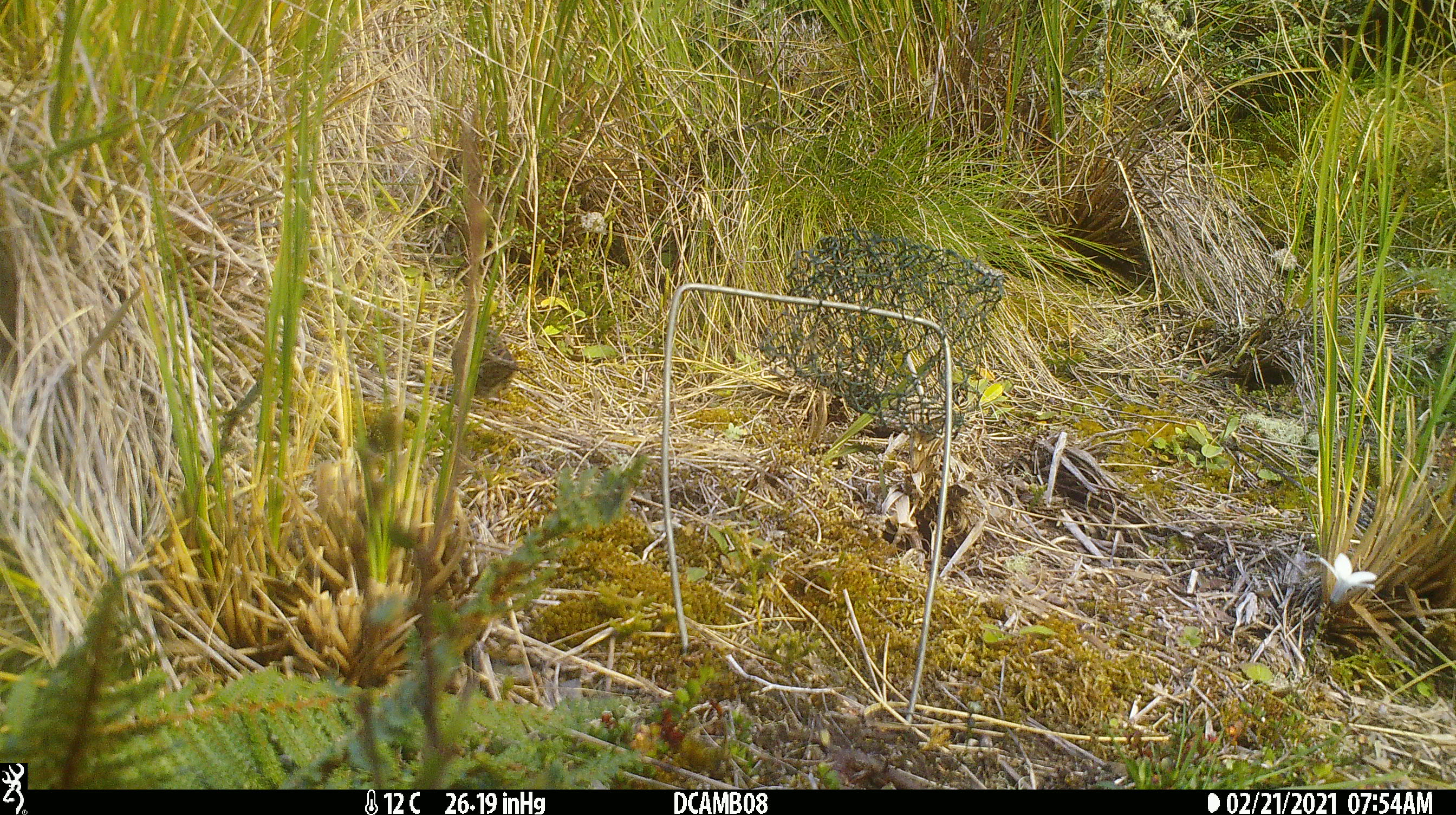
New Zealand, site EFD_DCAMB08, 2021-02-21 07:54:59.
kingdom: Animalia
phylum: Chordata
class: Aves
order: Passeriformes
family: Prunellidae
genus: Prunella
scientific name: Prunella modularis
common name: dunnock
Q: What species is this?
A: Dunnock (Prunella modularis).